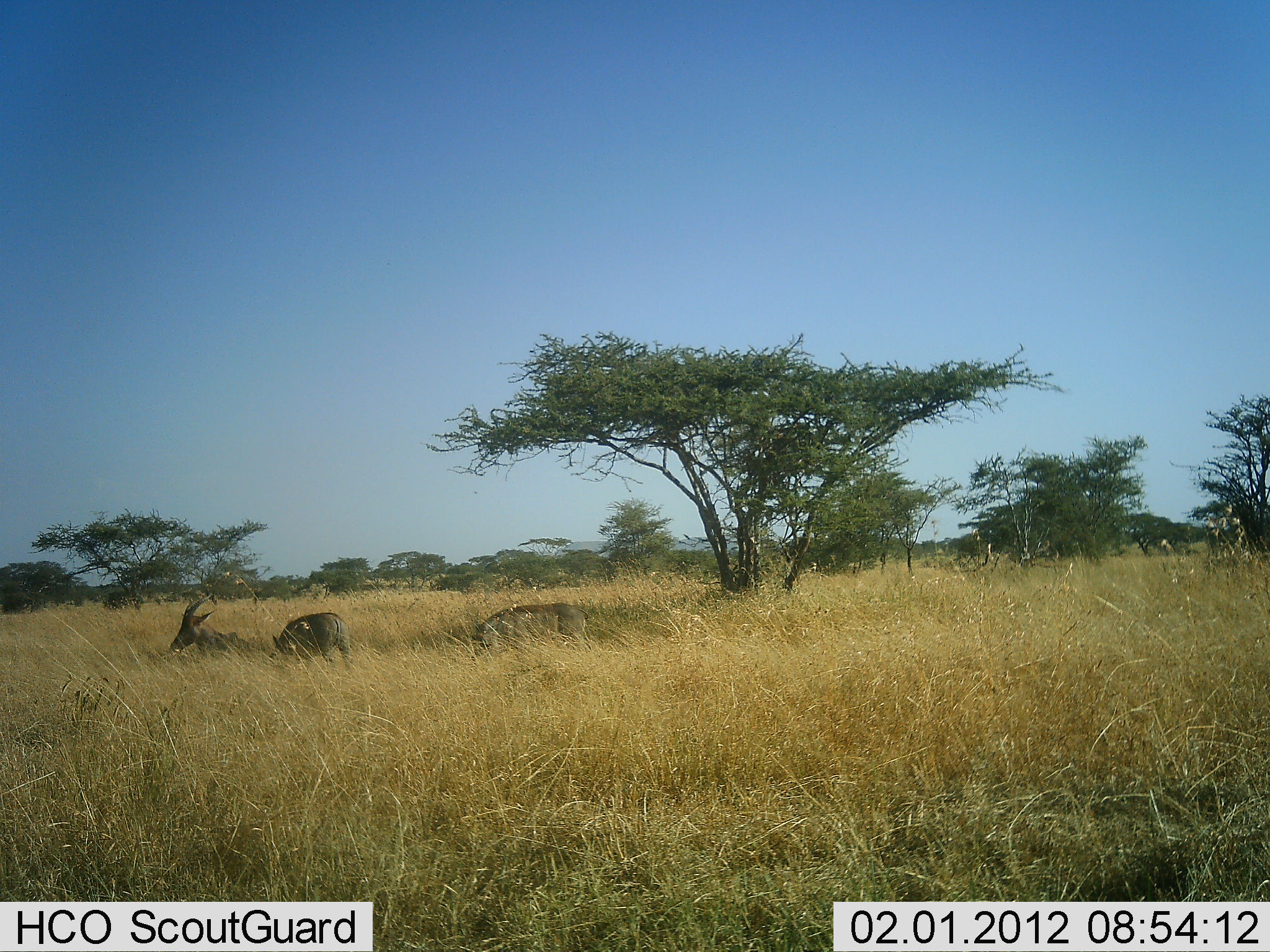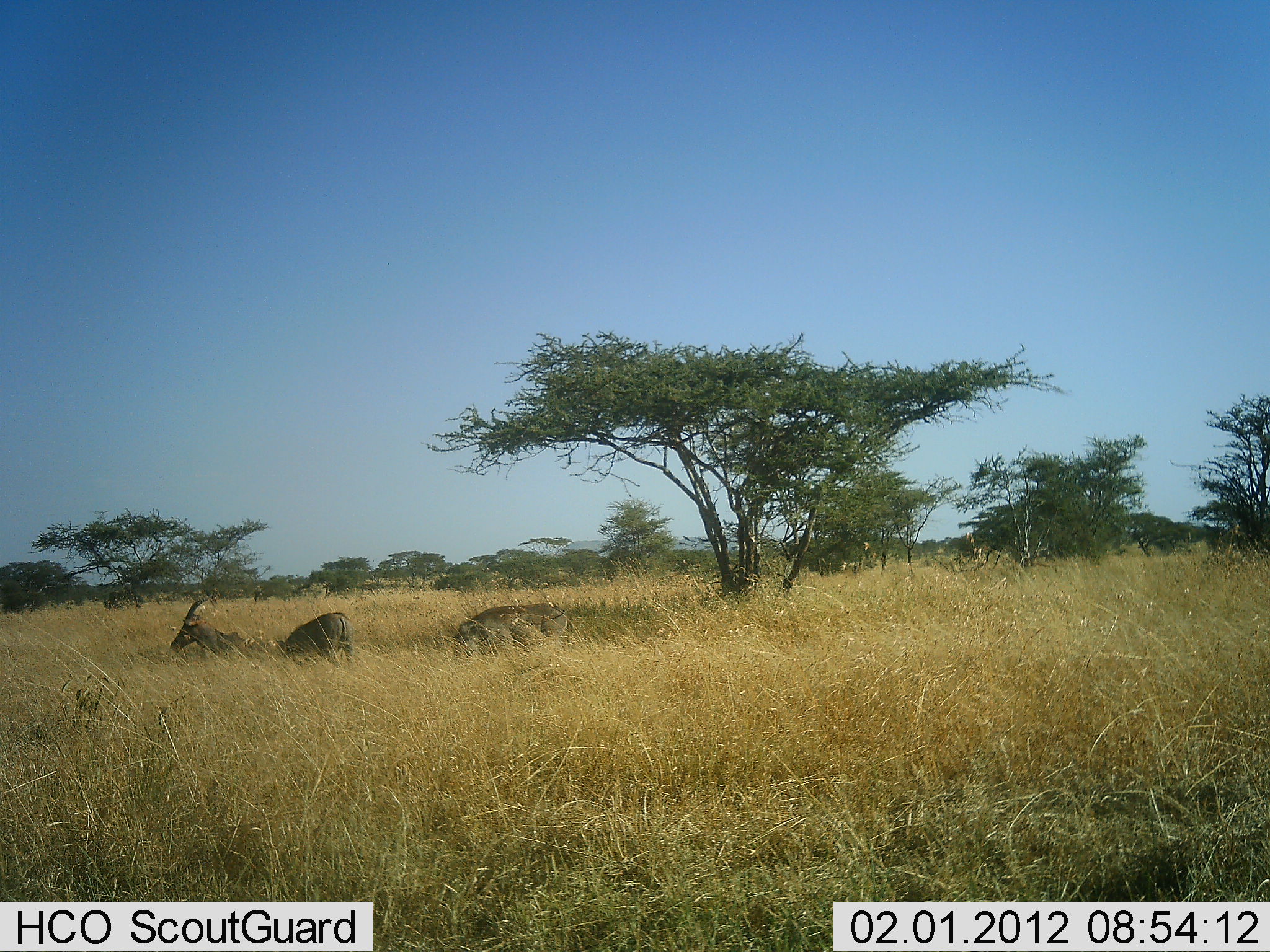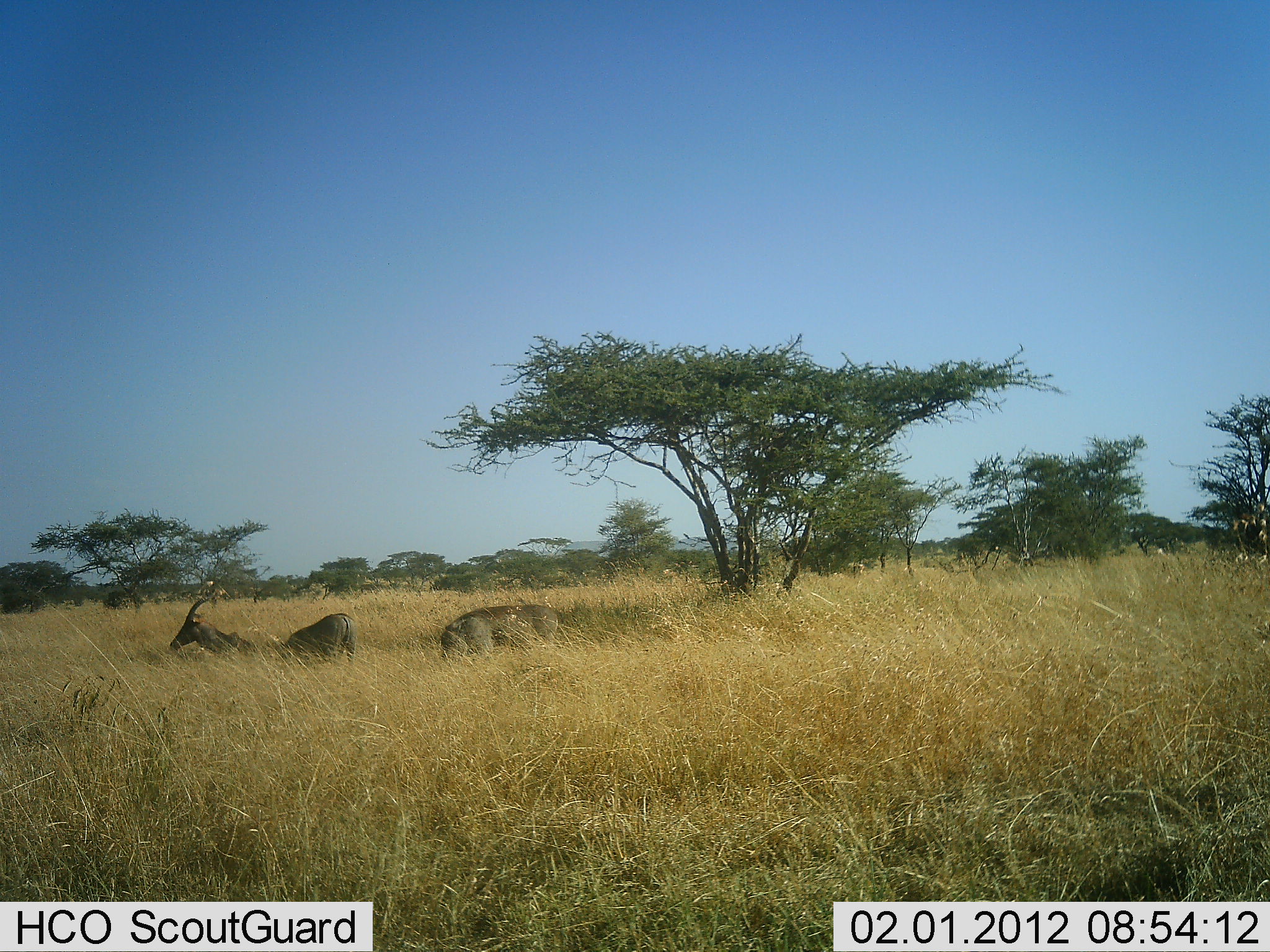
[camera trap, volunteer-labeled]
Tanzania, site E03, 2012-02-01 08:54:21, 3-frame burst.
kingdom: Animalia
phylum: Chordata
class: Mammalia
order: Artiodactyla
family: Bovidae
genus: Damaliscus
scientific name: Damaliscus lunatus jimela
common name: topi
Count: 1.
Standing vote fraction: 11%.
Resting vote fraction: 100%.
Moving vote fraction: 0%.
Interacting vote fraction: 0%.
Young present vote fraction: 0%.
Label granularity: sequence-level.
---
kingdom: Animalia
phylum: Chordata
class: Mammalia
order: Artiodactyla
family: Suidae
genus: Phacochoerus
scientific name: Phacochoerus africanus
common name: warthog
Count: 2.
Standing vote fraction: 0%.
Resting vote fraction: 0%.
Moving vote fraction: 22%.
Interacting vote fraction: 0%.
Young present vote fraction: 0%.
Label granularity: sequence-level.